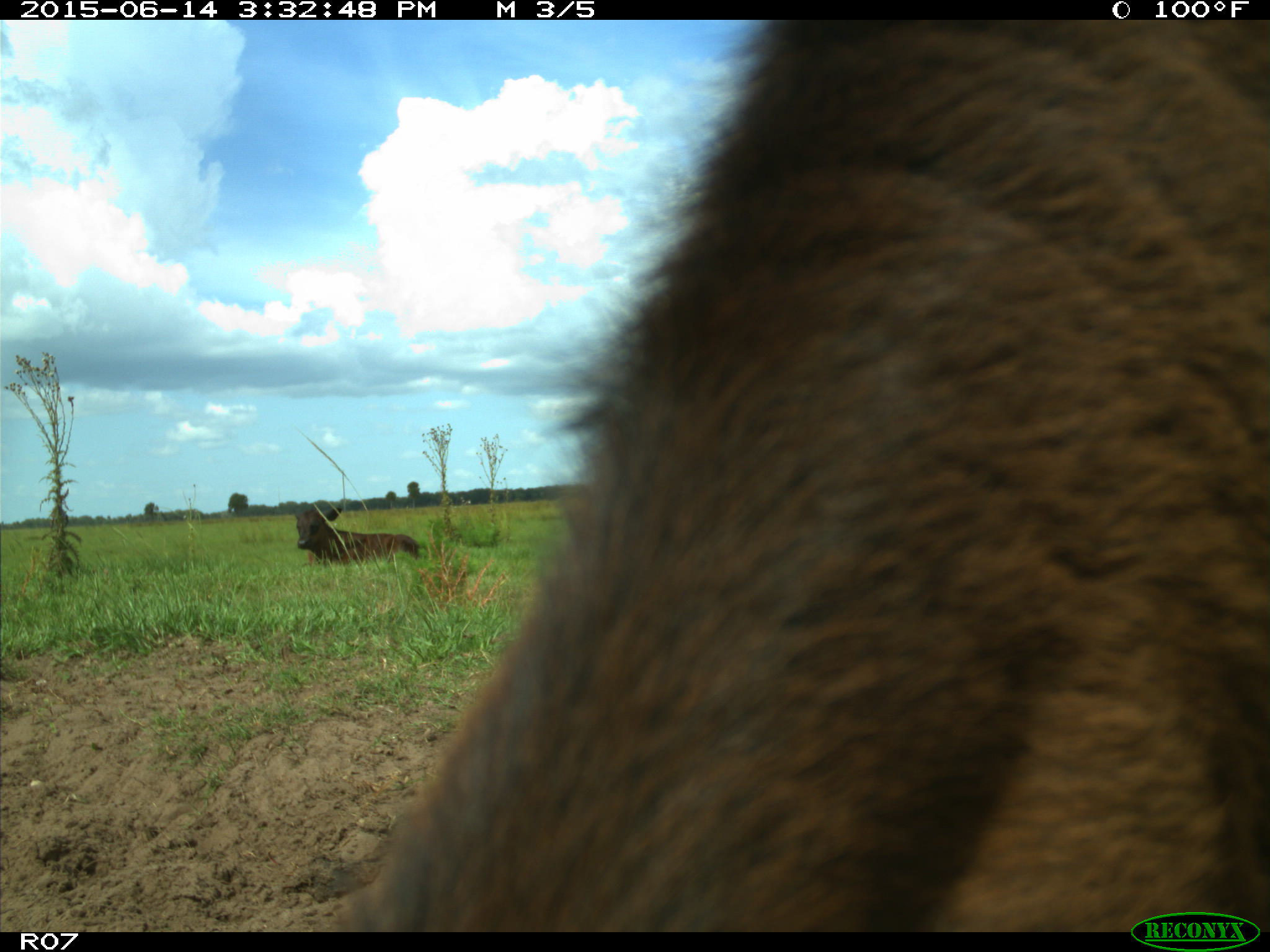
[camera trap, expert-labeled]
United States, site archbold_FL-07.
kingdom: Animalia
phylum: Chordata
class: Mammalia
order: Artiodactyla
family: Bovidae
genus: Bos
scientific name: Bos taurus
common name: domestic cow